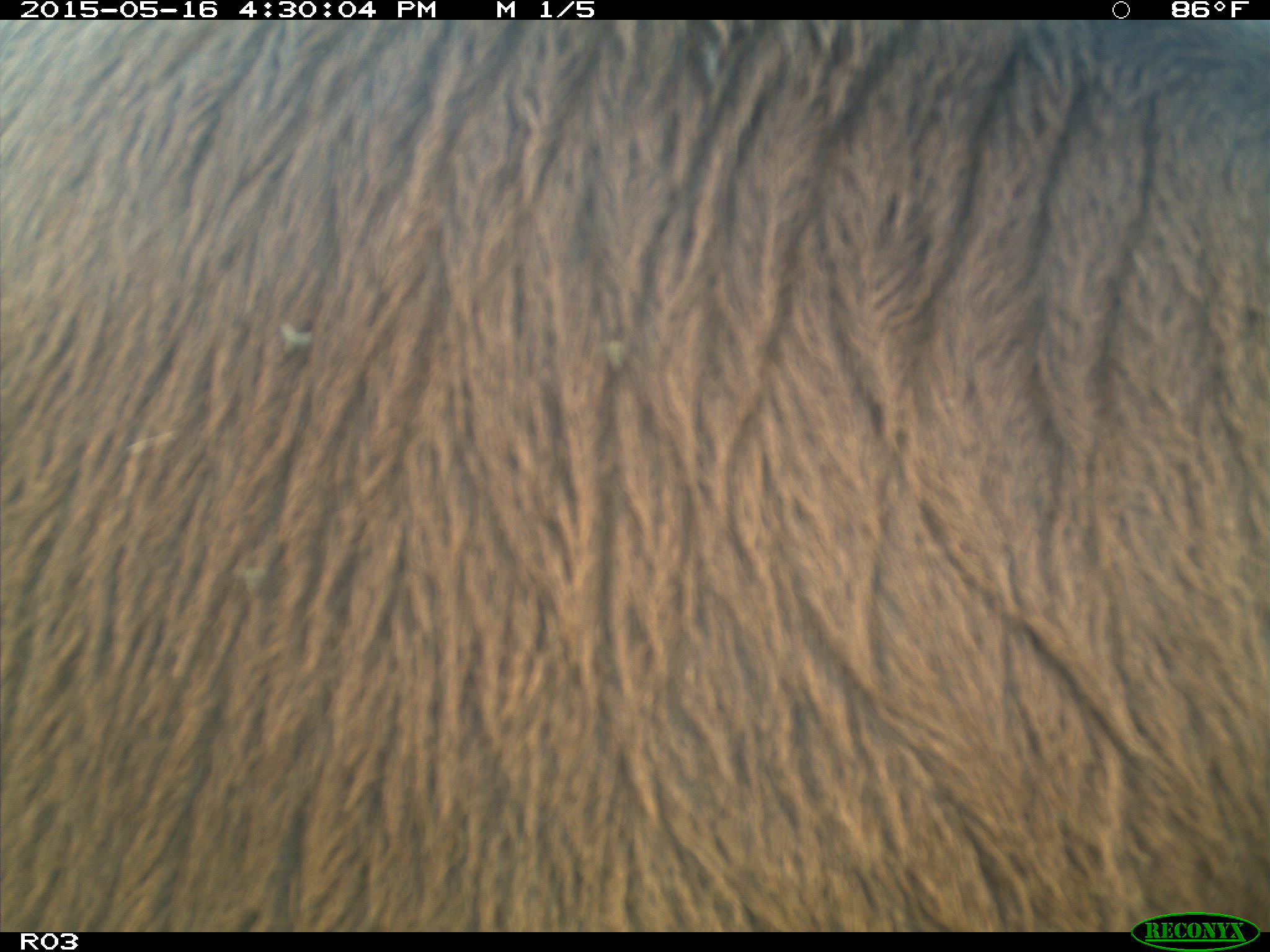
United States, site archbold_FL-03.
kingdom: Animalia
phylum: Chordata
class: Mammalia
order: Artiodactyla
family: Bovidae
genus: Bos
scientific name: Bos taurus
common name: domestic cow